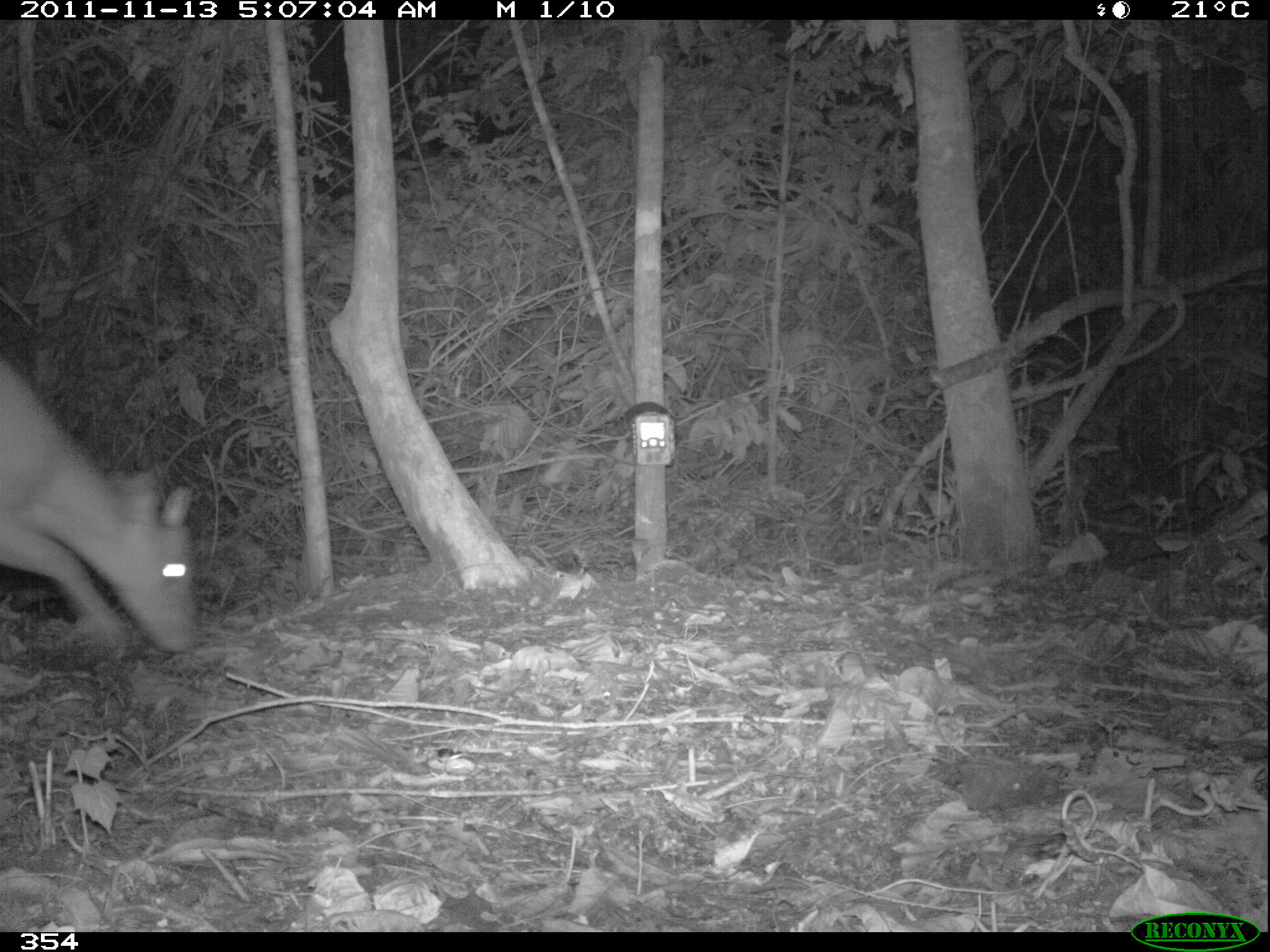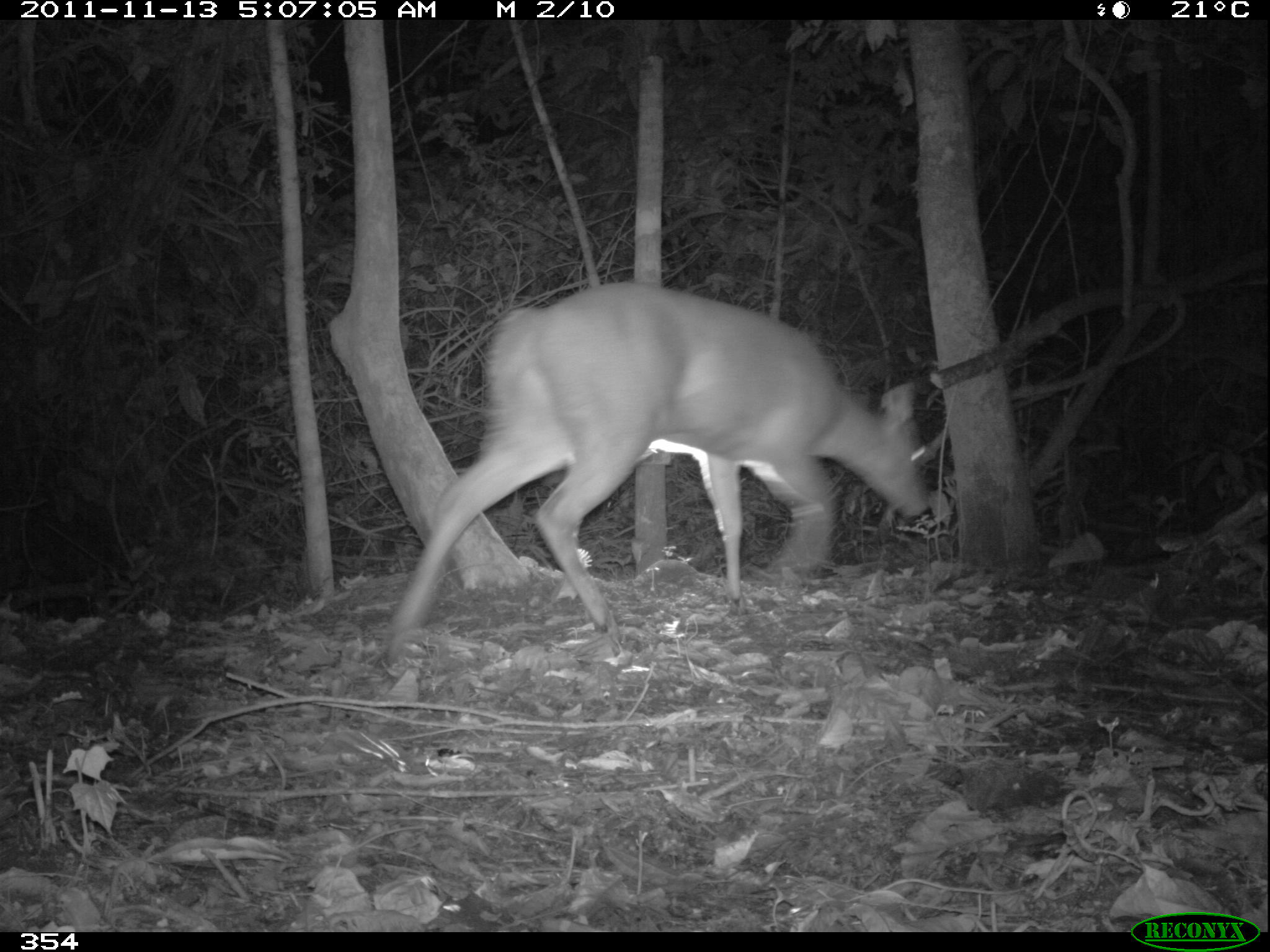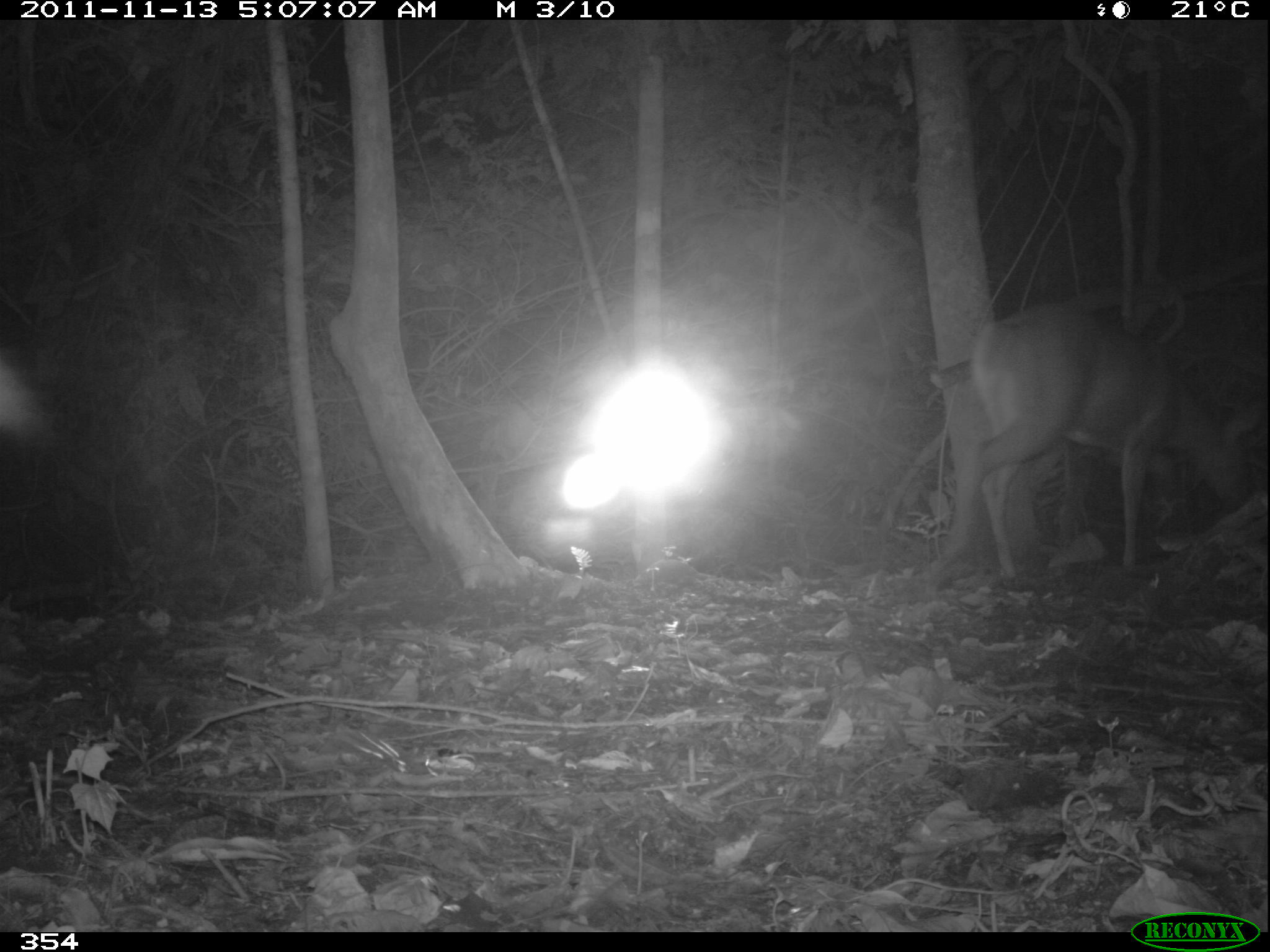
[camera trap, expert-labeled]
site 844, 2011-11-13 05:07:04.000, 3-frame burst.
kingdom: Animalia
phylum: Chordata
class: Mammalia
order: Artiodactyla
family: Cervidae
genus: Mazama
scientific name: Mazama americana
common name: red brocket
Mazama americana (red brocket).